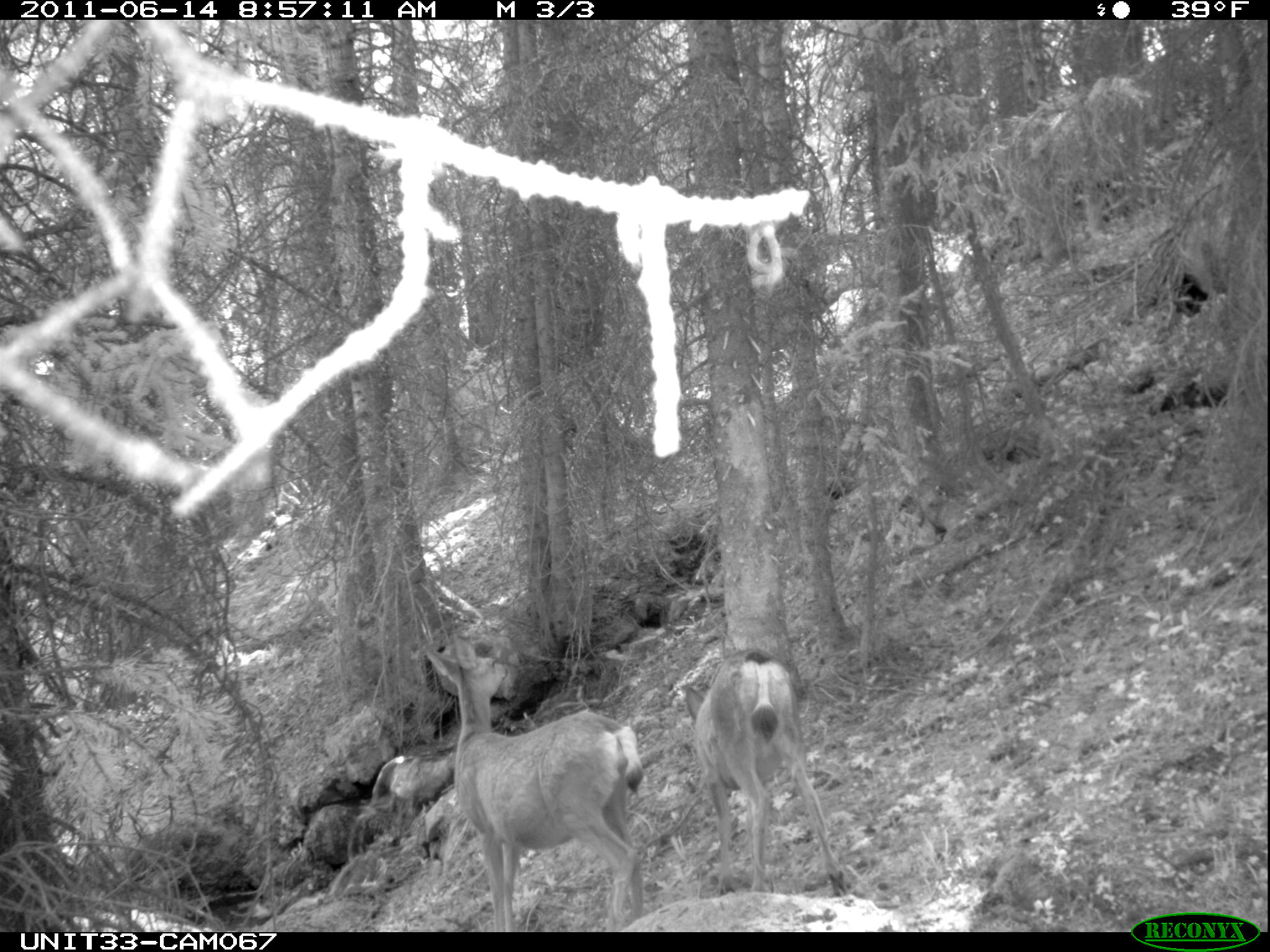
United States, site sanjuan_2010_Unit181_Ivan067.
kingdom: Animalia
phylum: Chordata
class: Mammalia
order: Artiodactyla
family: Cervidae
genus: Odocoileus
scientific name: Odocoileus hemionus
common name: mule deer